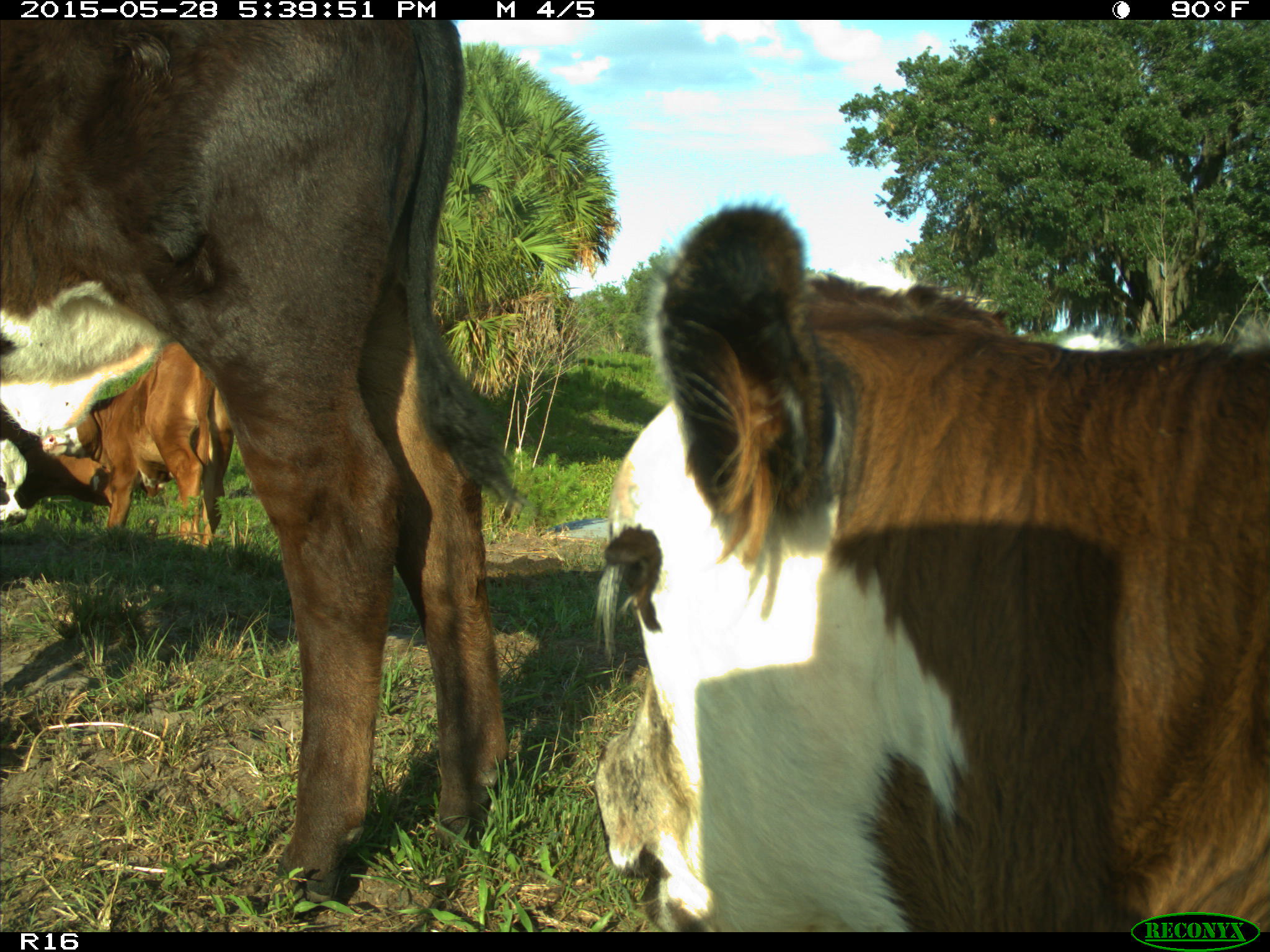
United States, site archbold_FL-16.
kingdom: Animalia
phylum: Chordata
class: Mammalia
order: Artiodactyla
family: Bovidae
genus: Bos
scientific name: Bos taurus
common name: domestic cow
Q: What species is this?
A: Bos taurus (domestic cow).